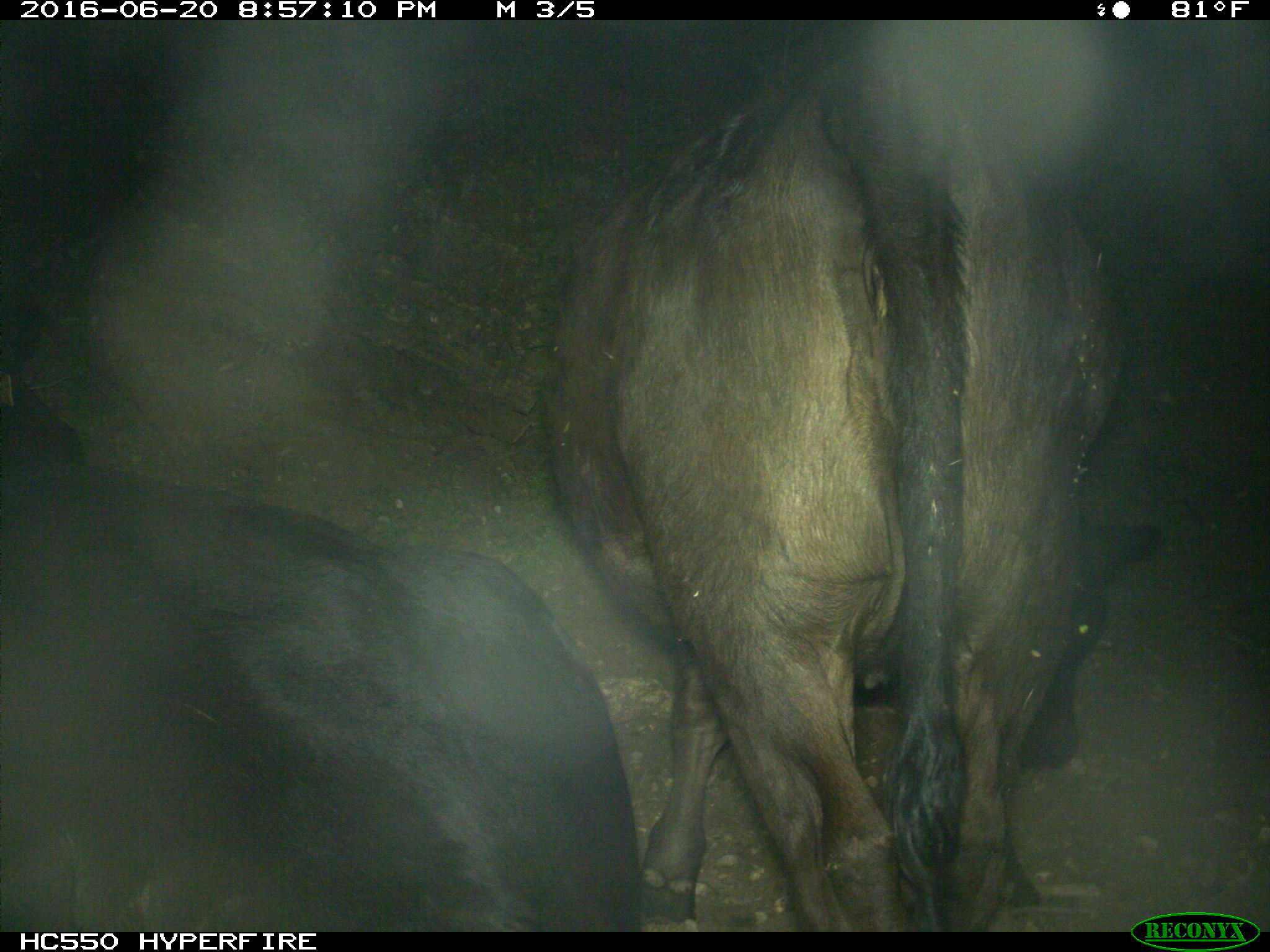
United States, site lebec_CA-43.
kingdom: Animalia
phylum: Chordata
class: Mammalia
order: Artiodactyla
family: Bovidae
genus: Bos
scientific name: Bos taurus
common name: domestic cow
Bos taurus (domestic cow).